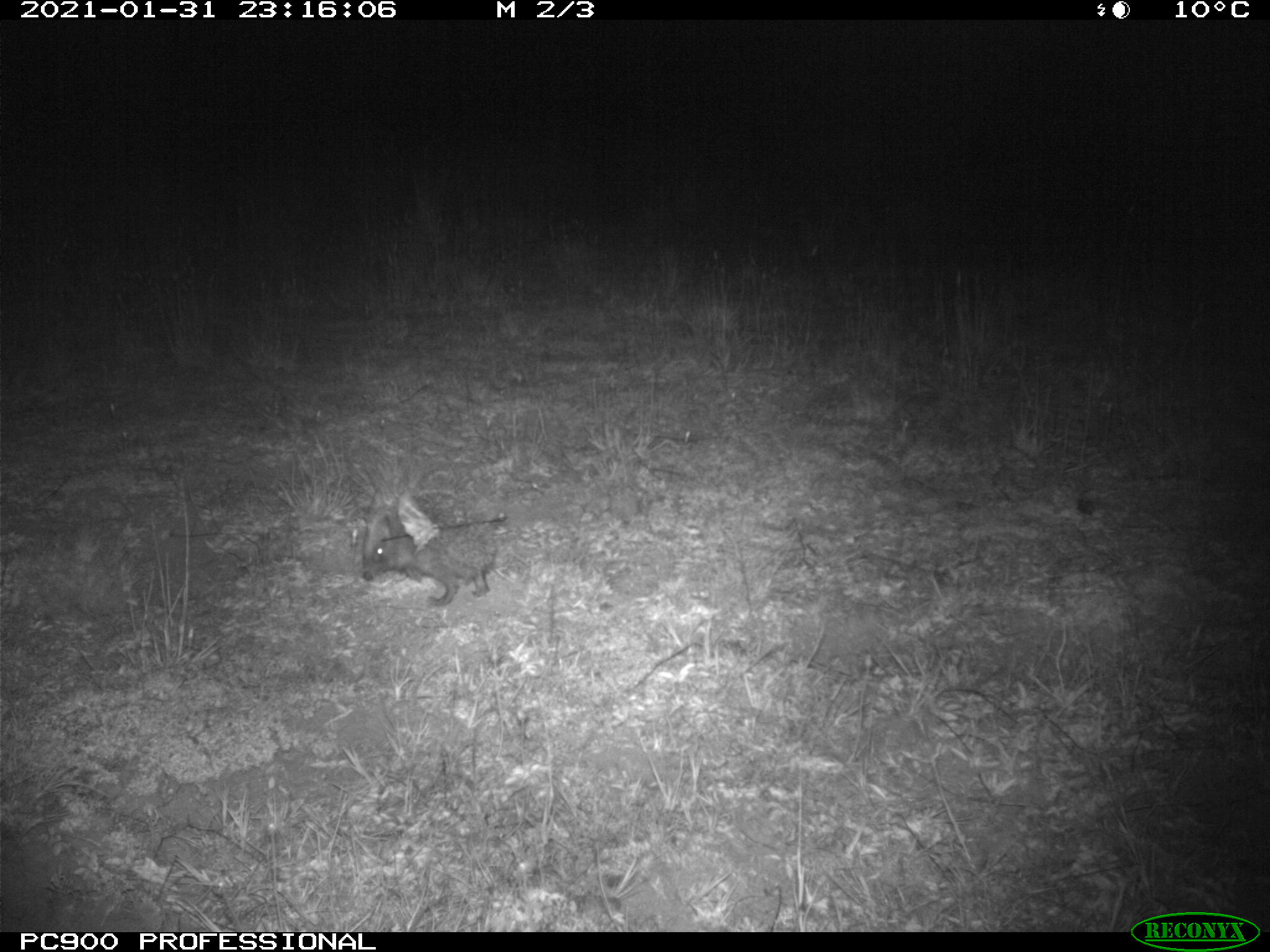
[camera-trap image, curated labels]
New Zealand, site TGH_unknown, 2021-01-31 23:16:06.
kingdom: Animalia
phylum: Chordata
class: Mammalia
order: Eulipotyphla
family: Erinaceidae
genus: Erinaceus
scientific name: Erinaceus europaeus europaeus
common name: european hedgehog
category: hedgehog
Hedgehog (european hedgehog) (Erinaceus europaeus europaeus).